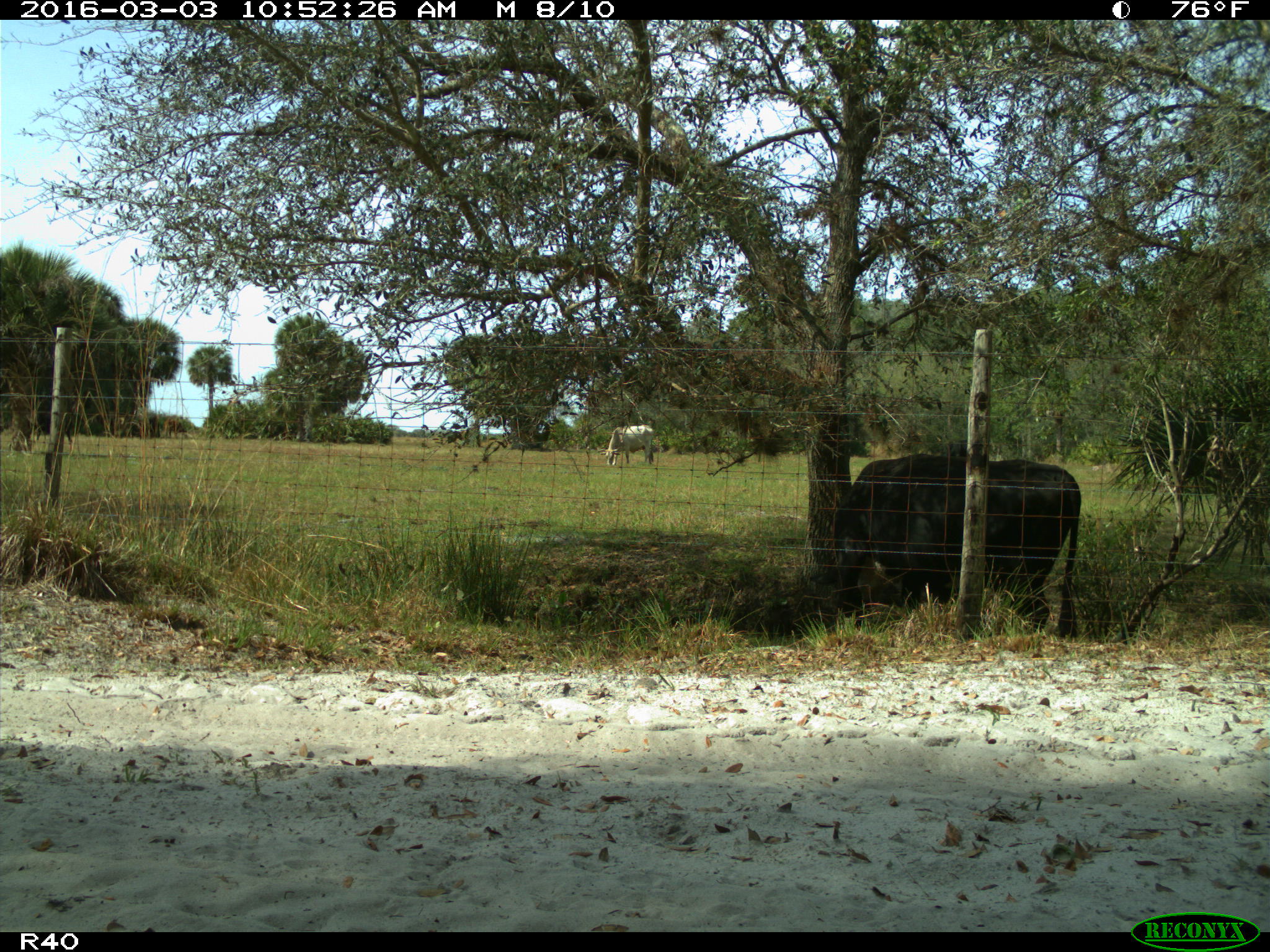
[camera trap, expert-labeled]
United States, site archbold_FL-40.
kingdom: Animalia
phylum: Chordata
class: Mammalia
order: Artiodactyla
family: Bovidae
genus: Bos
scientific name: Bos taurus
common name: domestic cow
Bos taurus (domestic cow).